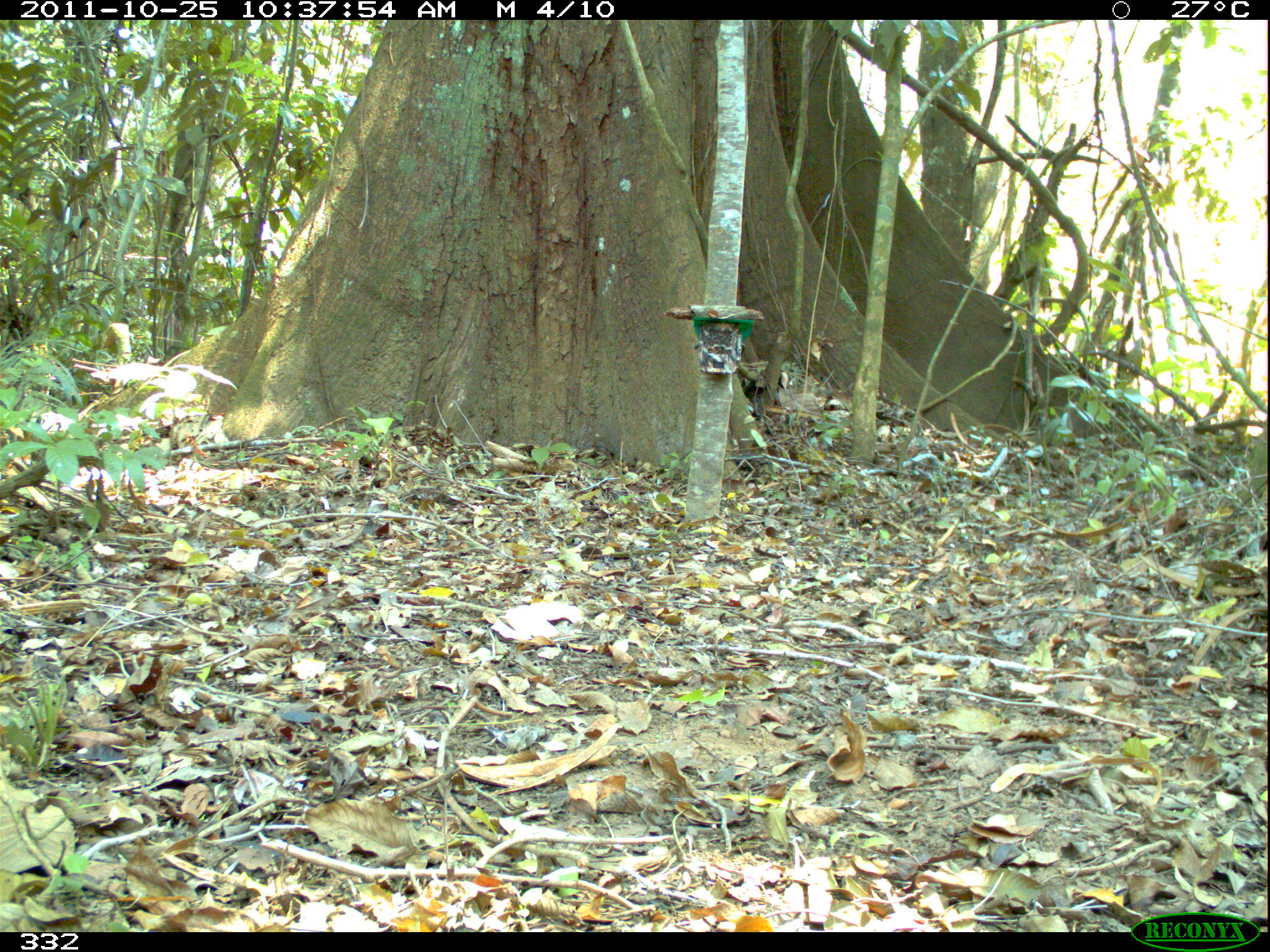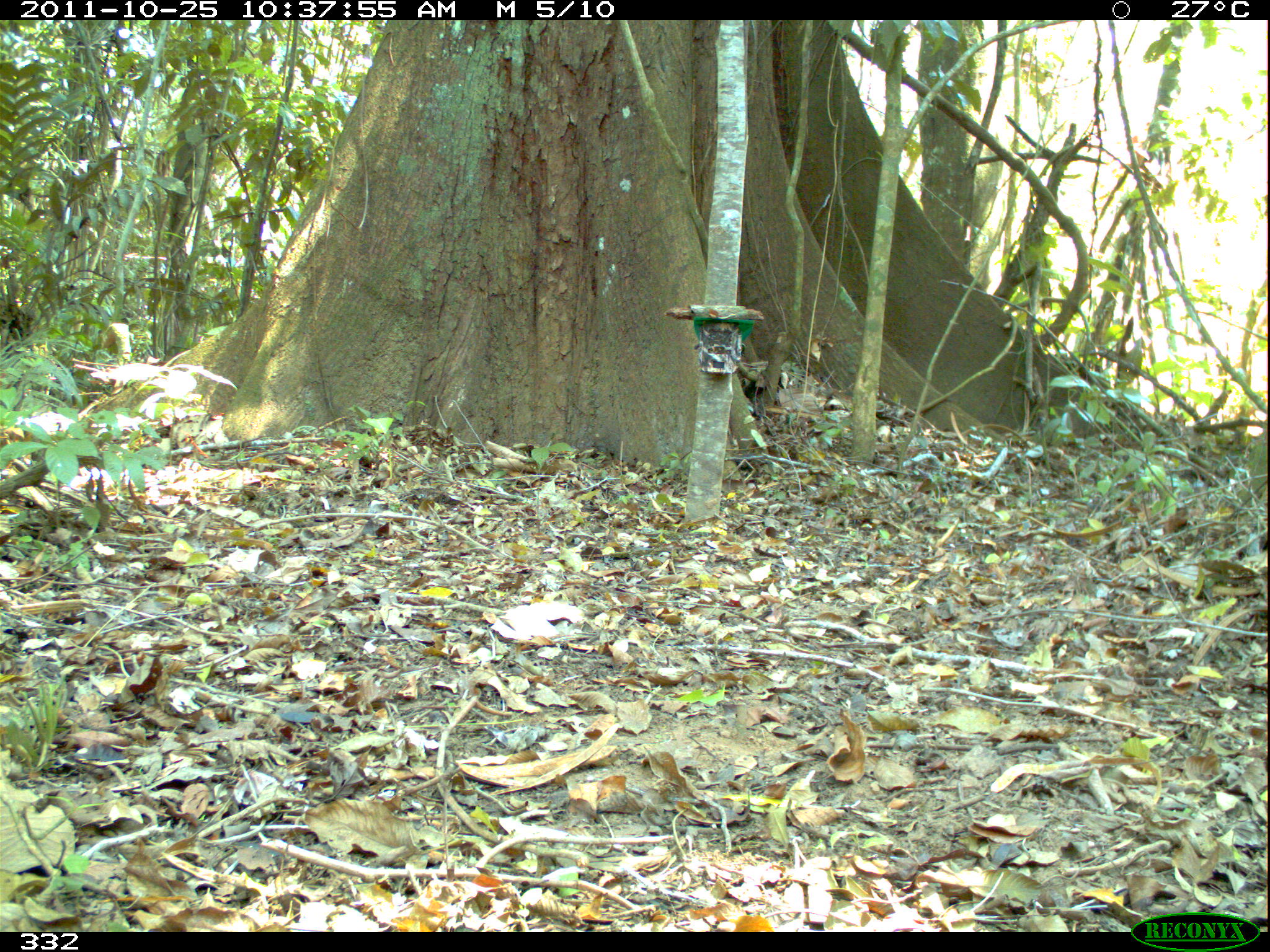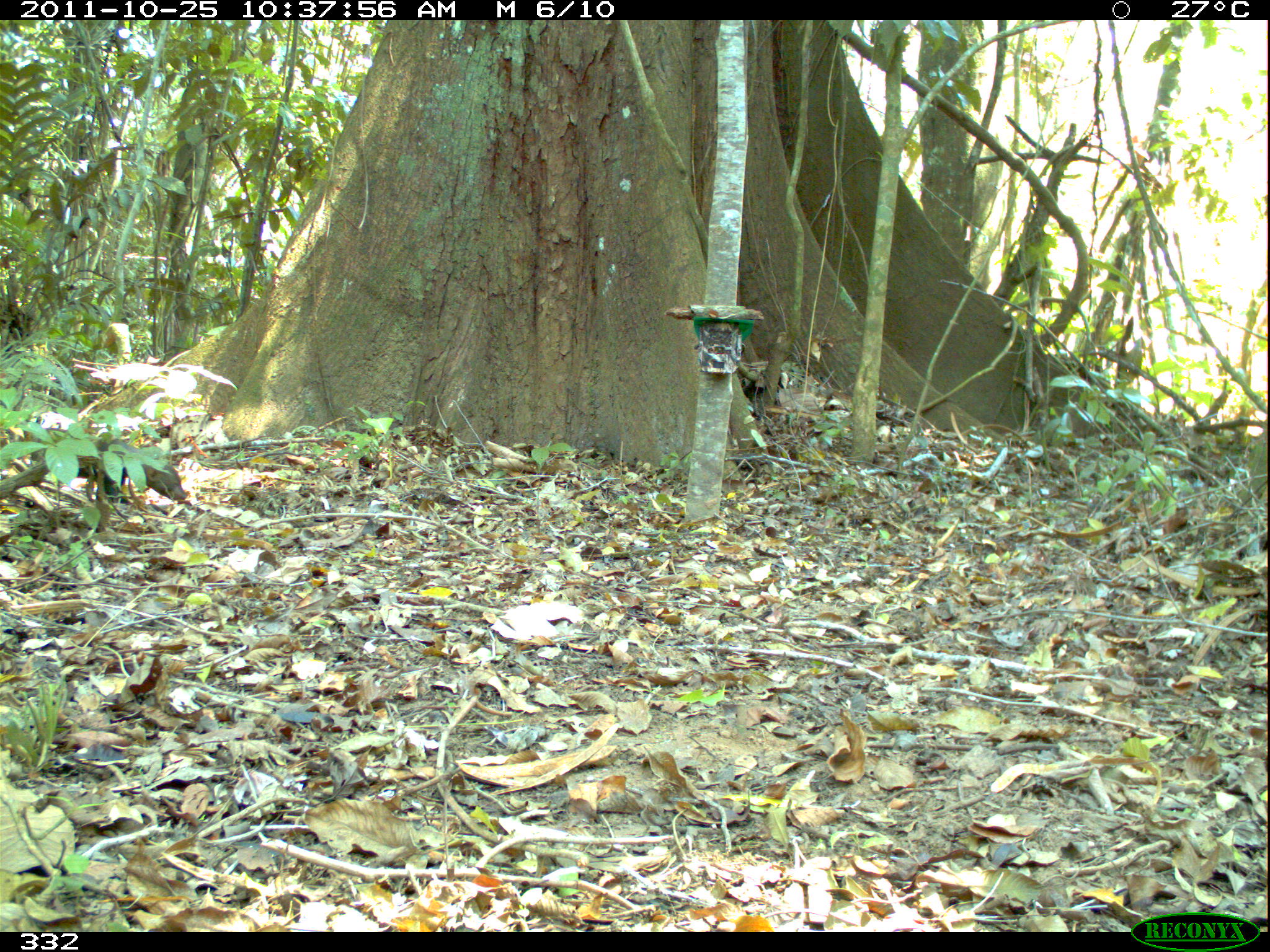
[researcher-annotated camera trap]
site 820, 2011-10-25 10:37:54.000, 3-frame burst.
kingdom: Animalia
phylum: Chordata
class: Mammalia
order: Carnivora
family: Mustelidae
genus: Eira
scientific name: Eira barbara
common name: tayra